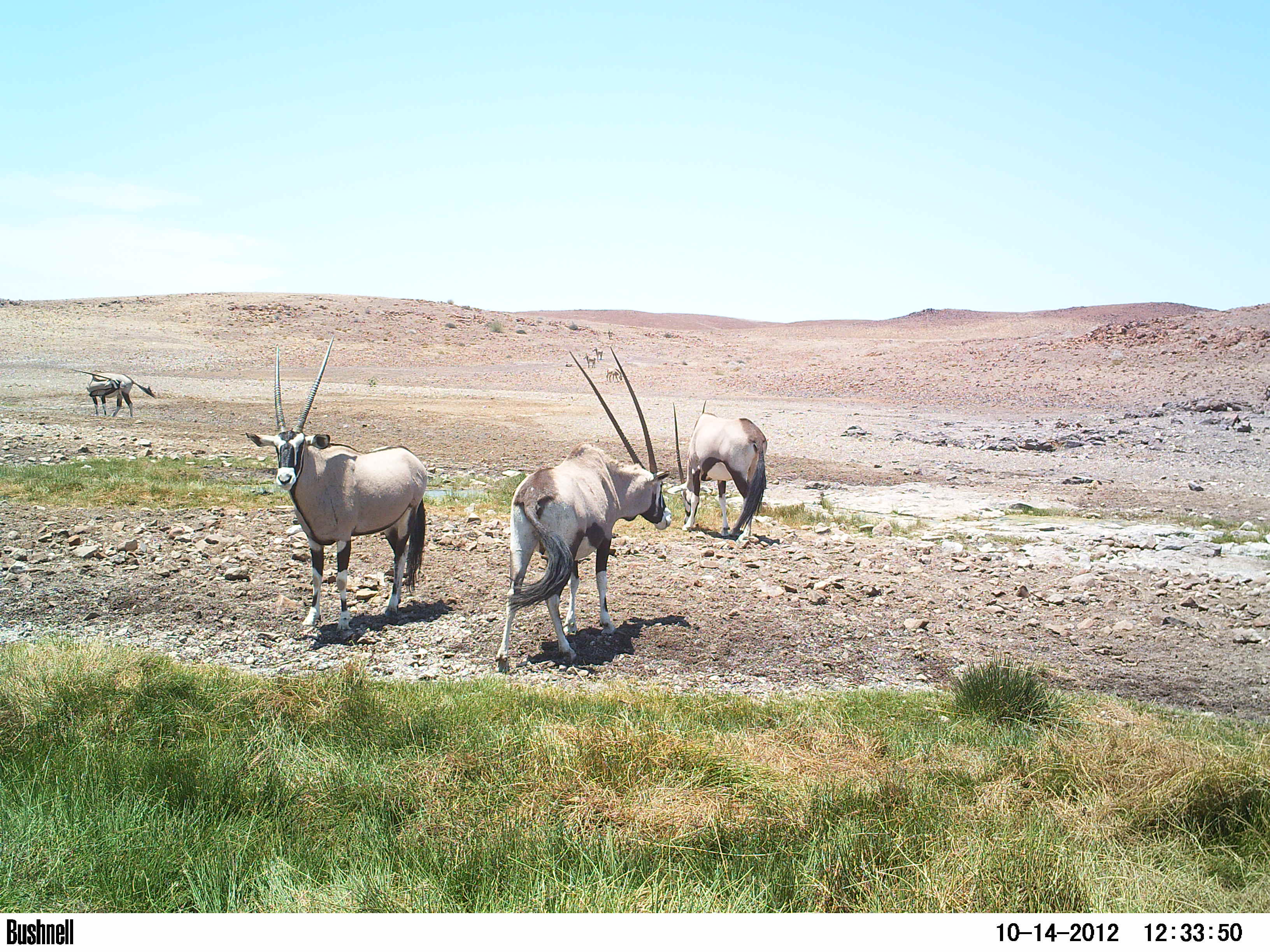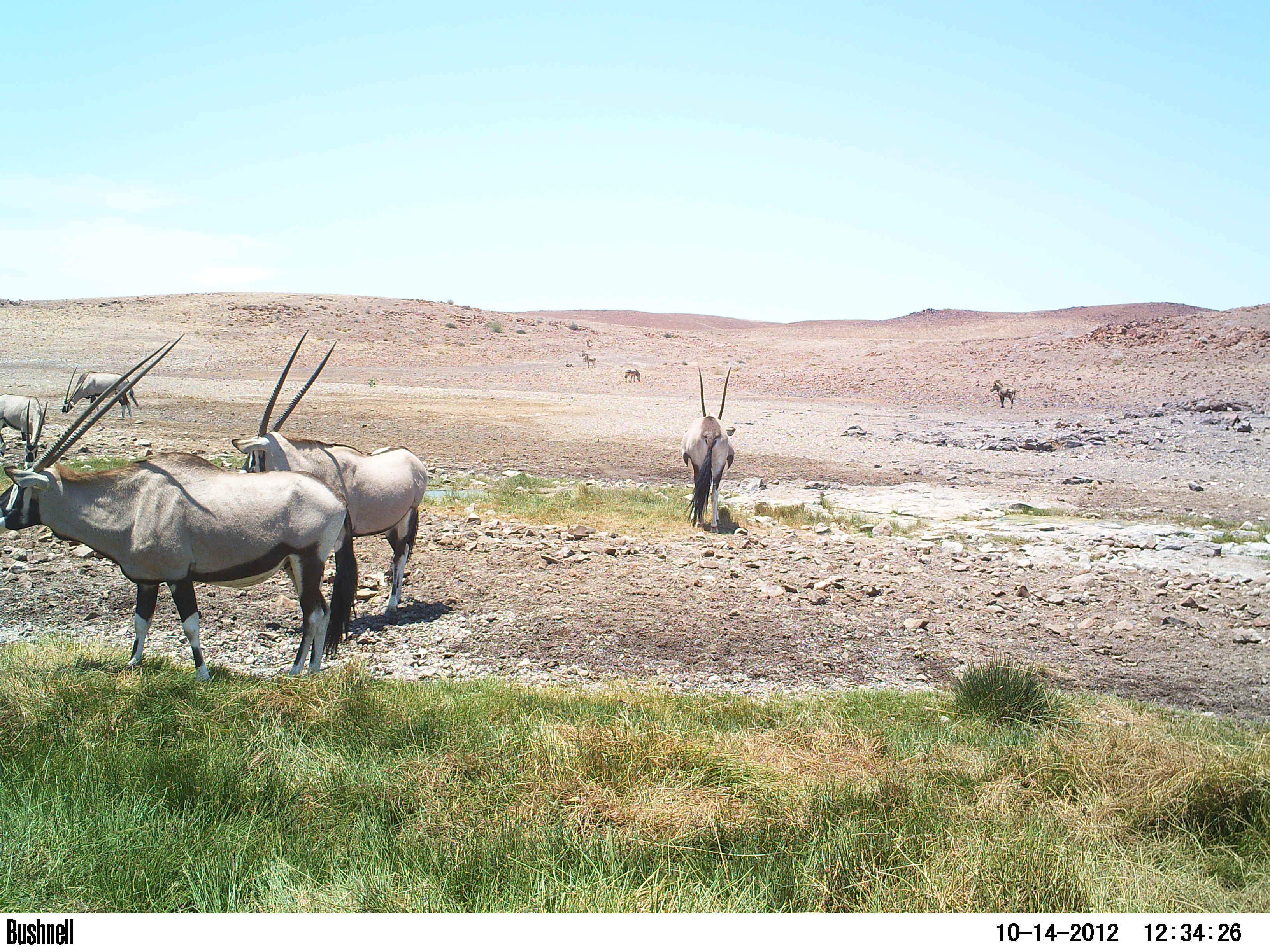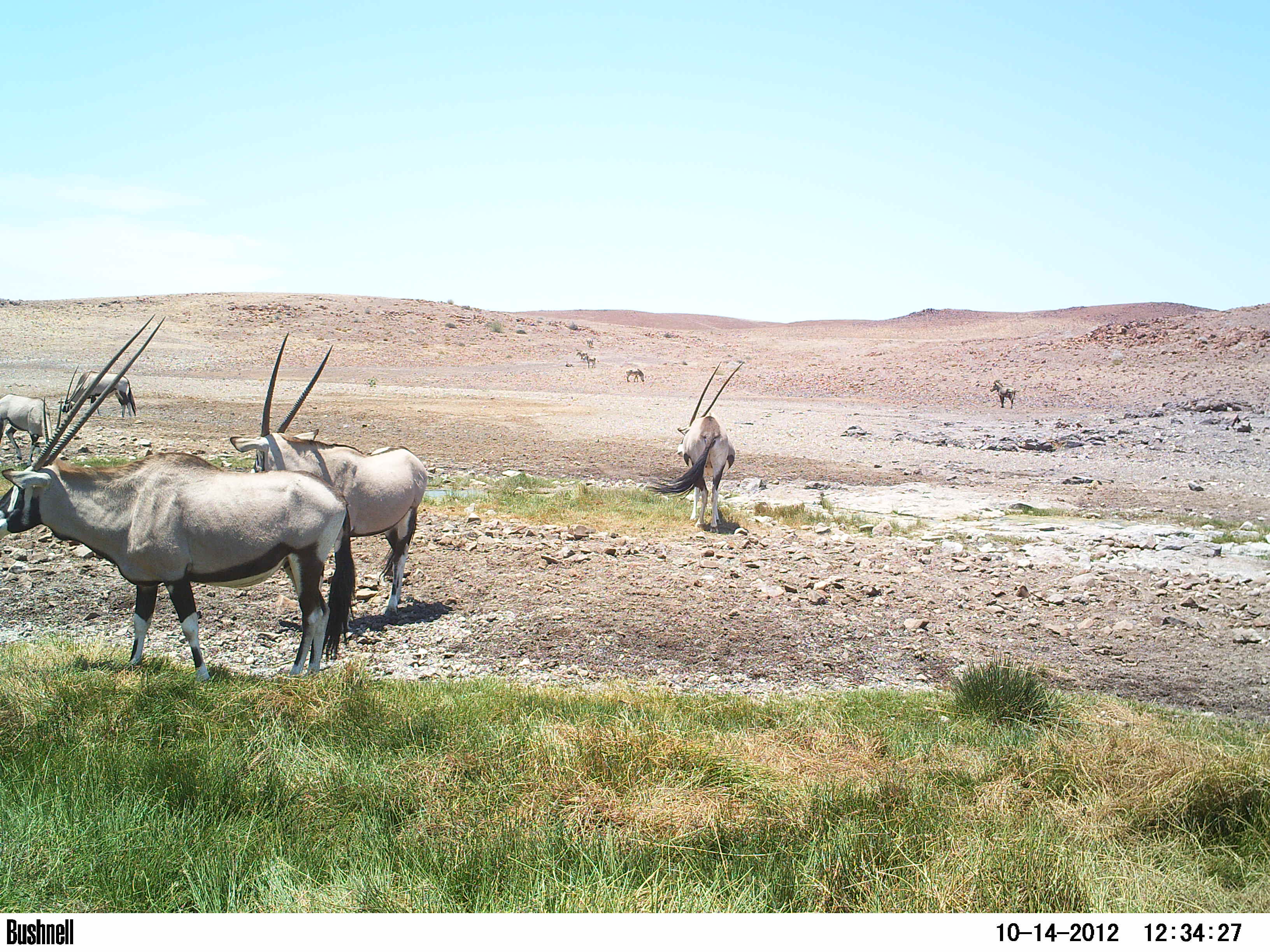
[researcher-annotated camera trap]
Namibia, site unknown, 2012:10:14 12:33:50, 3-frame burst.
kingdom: Animalia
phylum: Chordata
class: Mammalia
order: Artiodactyla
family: Bovidae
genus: Oryx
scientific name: Oryx gazella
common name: gemsbok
Oryx gazella (gemsbok).